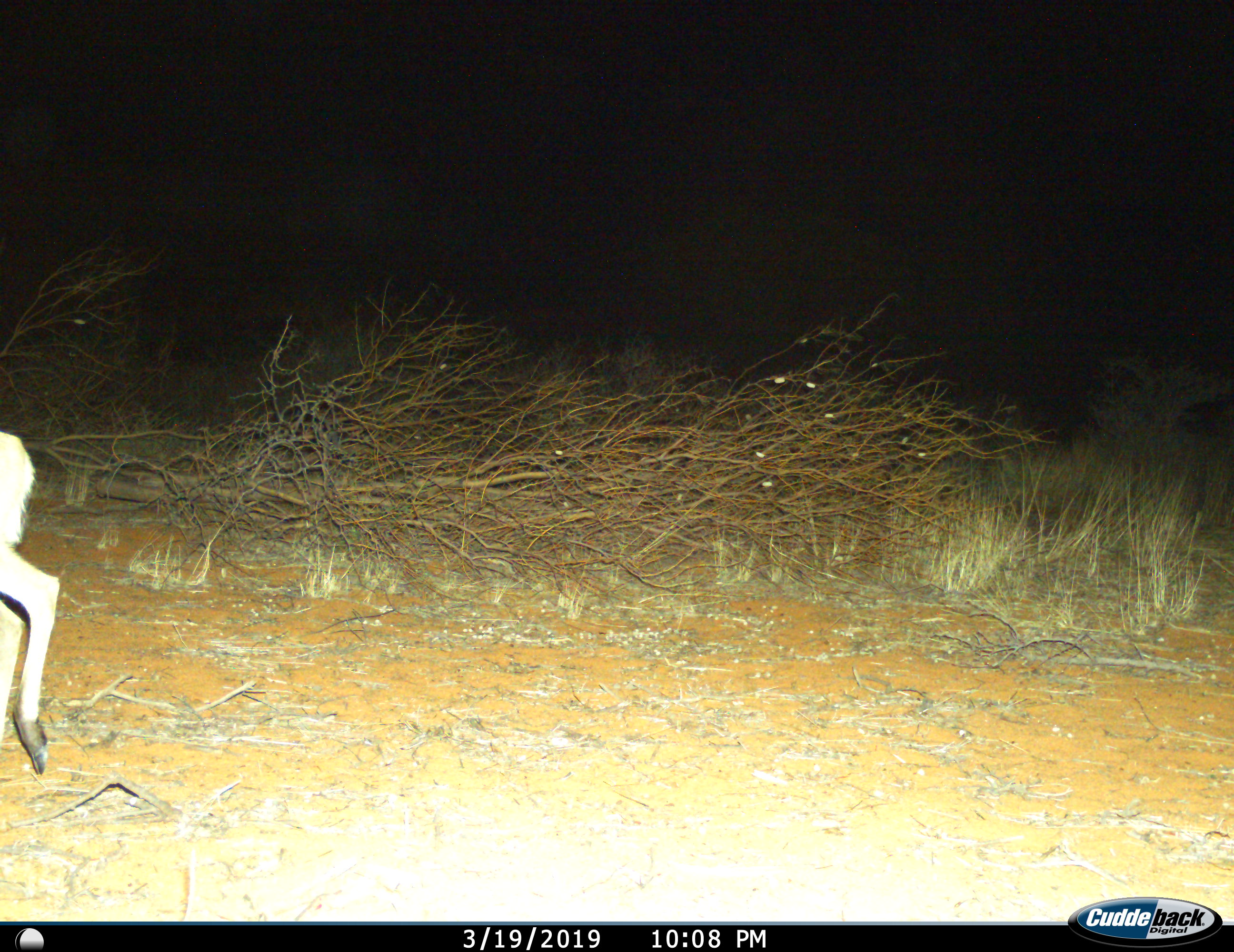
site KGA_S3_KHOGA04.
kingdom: Animalia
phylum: Chordata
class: Mammalia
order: Artiodactyla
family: Bovidae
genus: Raphicerus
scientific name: Raphicerus campestris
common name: steenbok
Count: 1.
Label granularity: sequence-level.